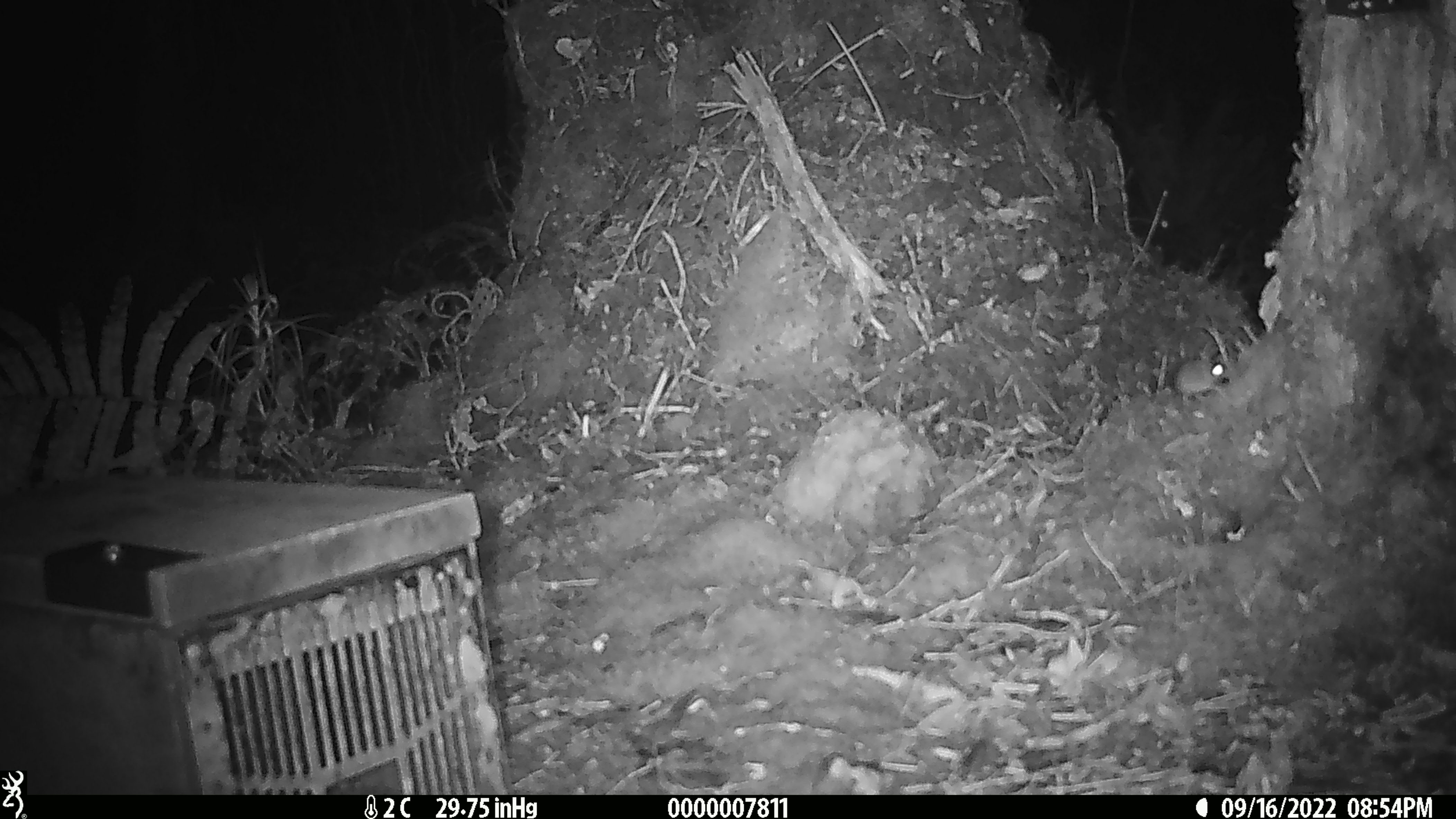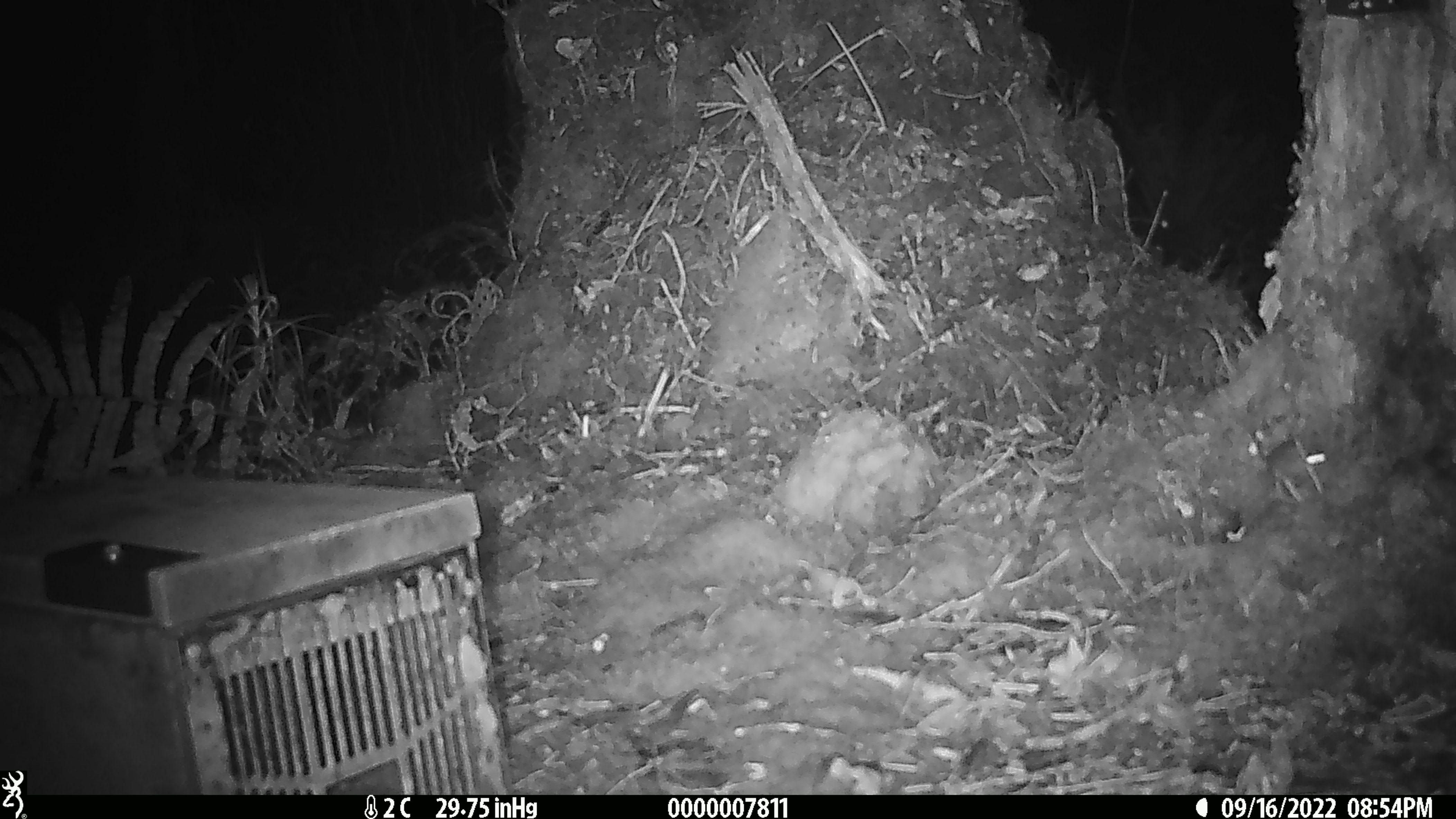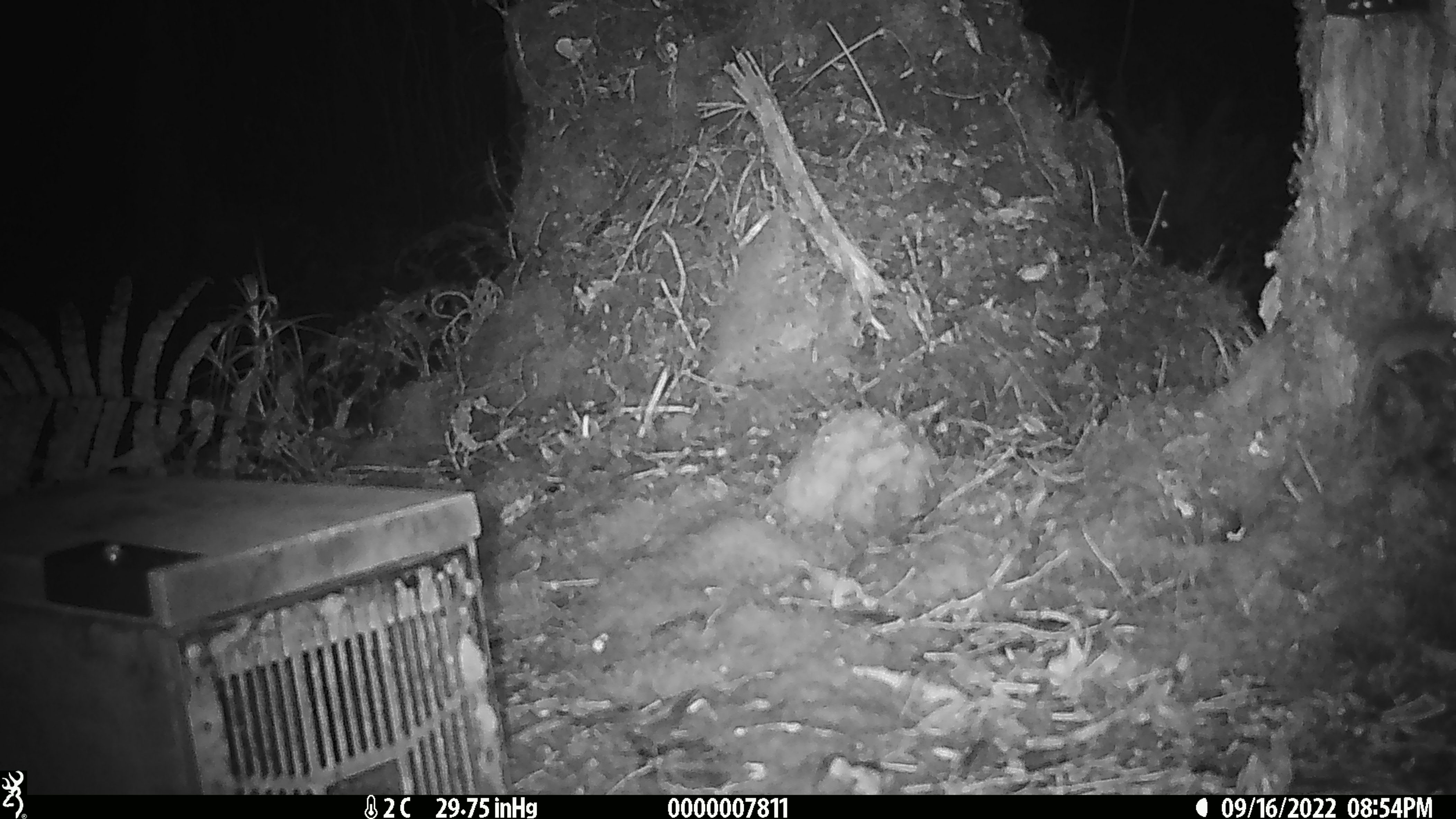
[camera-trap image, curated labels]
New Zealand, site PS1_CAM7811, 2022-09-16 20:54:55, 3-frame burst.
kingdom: Animalia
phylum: Chordata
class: Mammalia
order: Rodentia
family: Muridae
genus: Mus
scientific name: Mus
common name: mouse